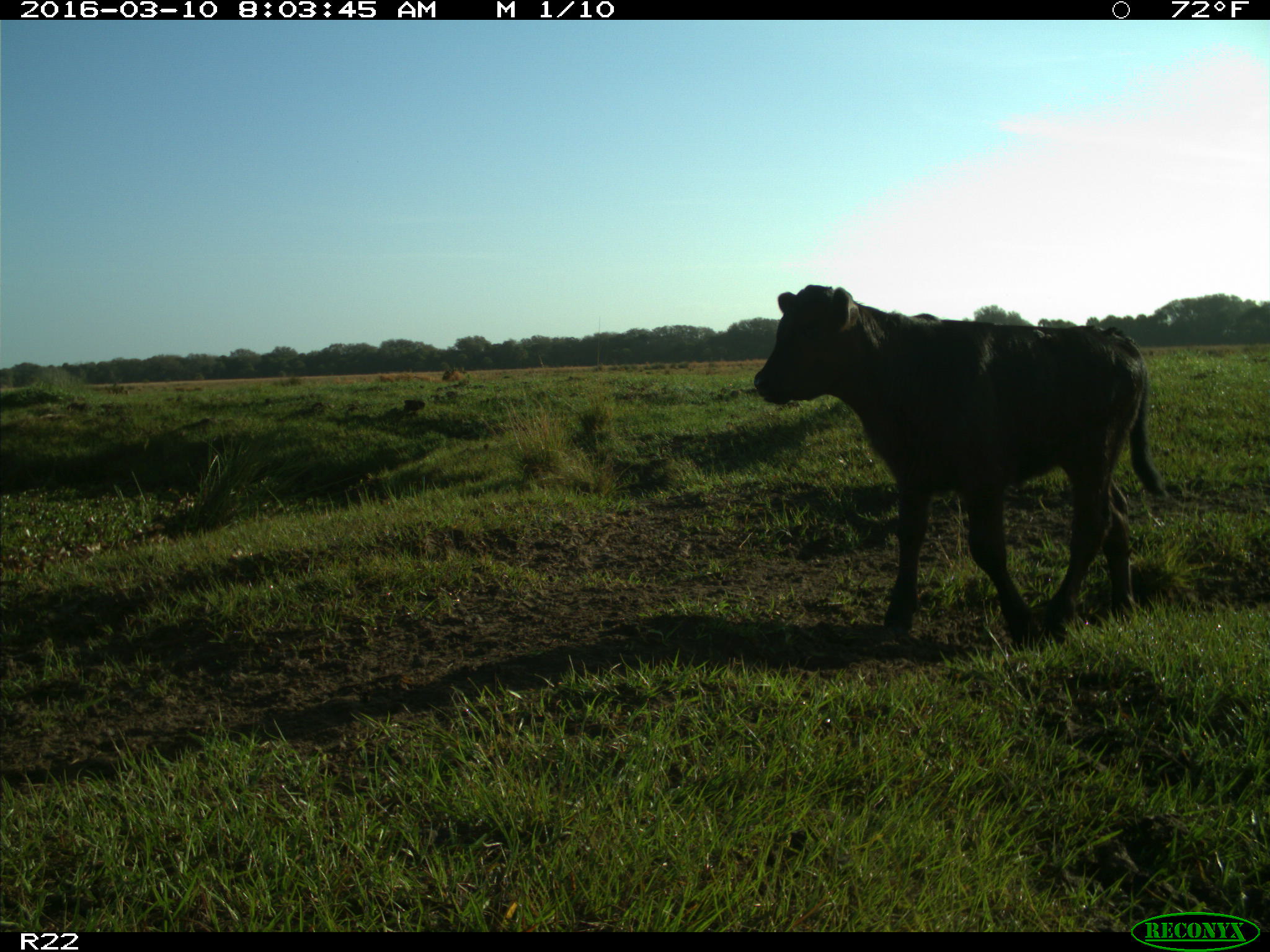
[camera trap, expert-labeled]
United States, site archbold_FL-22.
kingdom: Animalia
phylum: Chordata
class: Mammalia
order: Artiodactyla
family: Bovidae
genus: Bos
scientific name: Bos taurus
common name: domestic cow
Bos taurus (domestic cow).